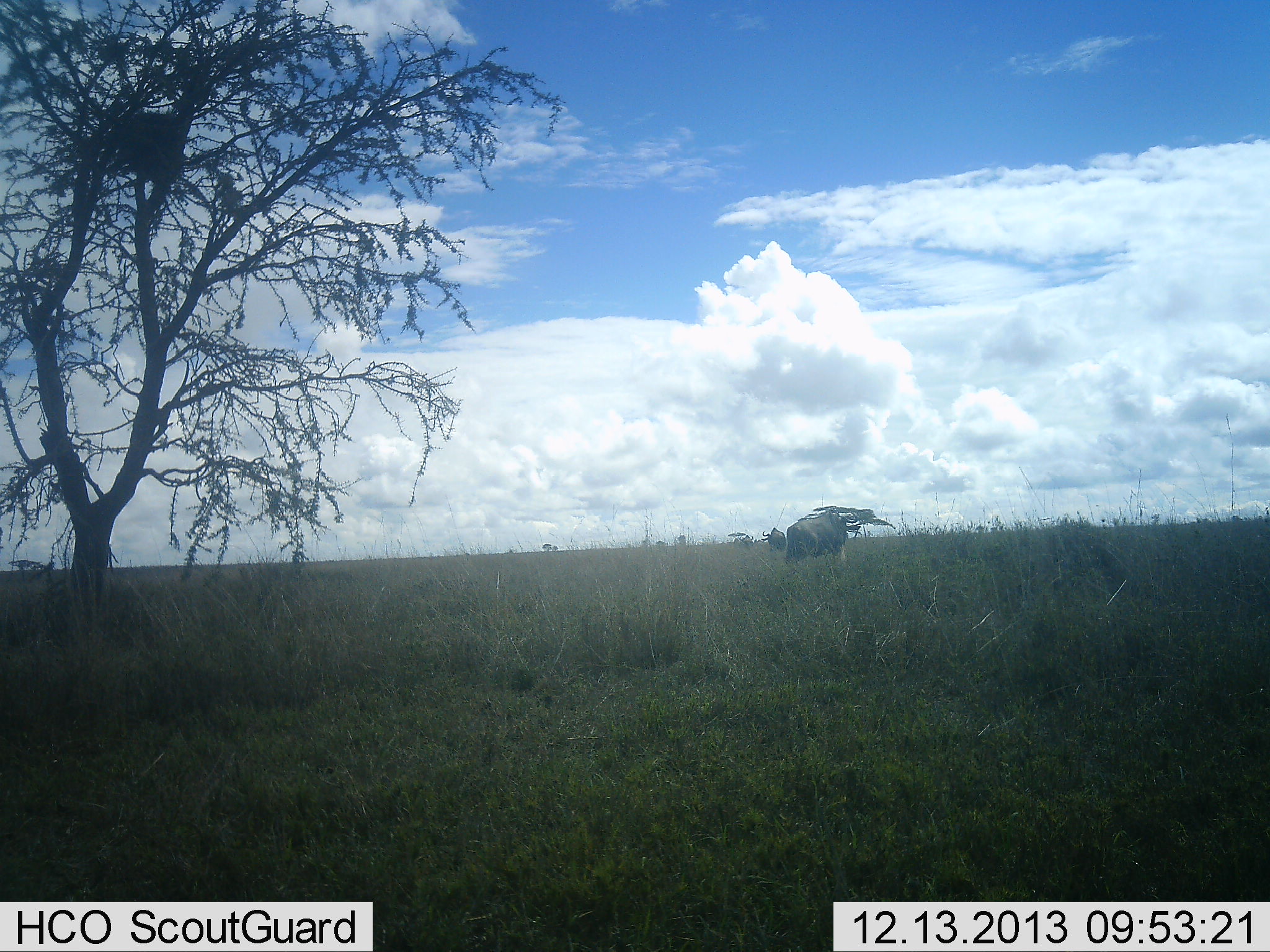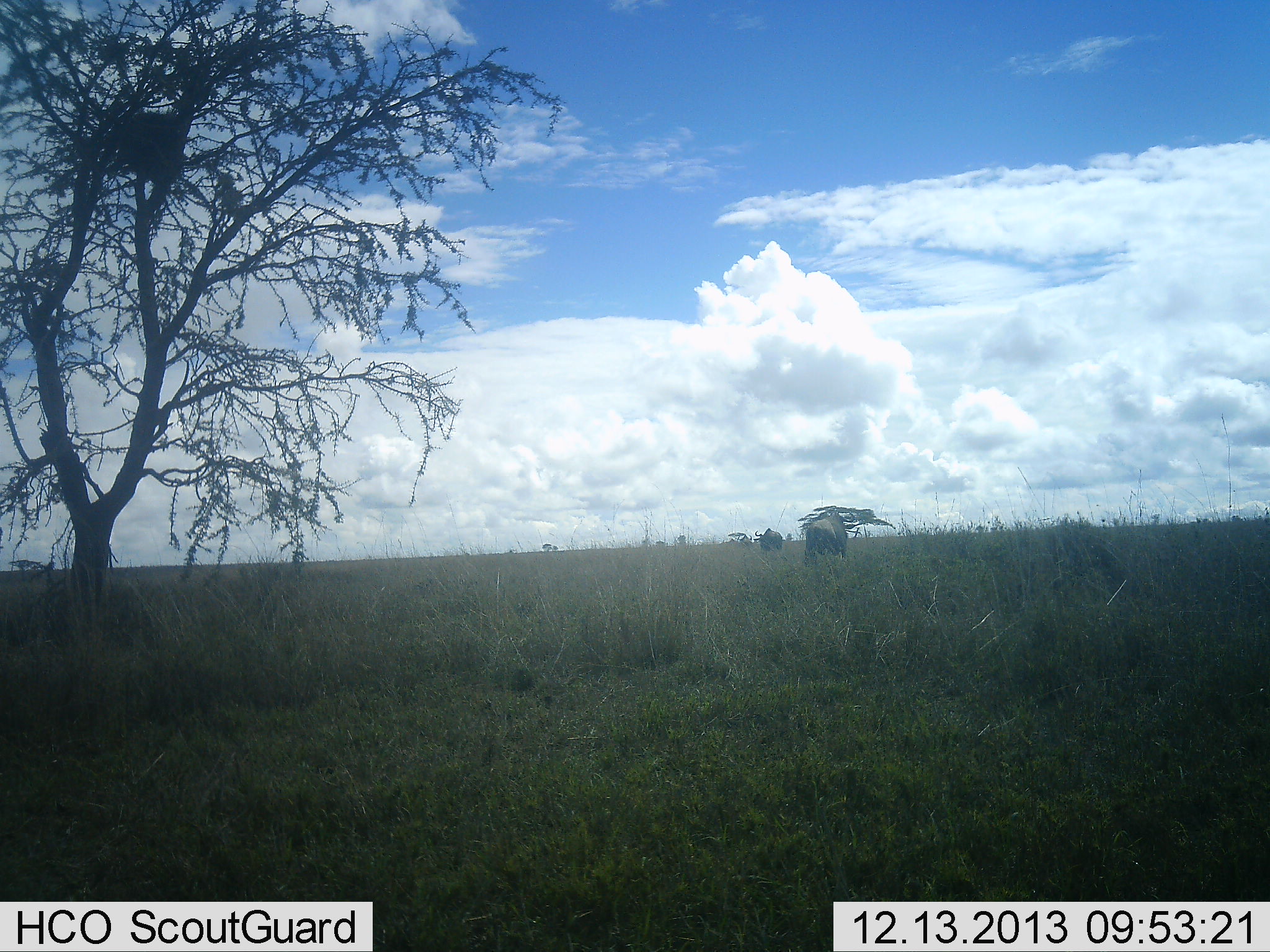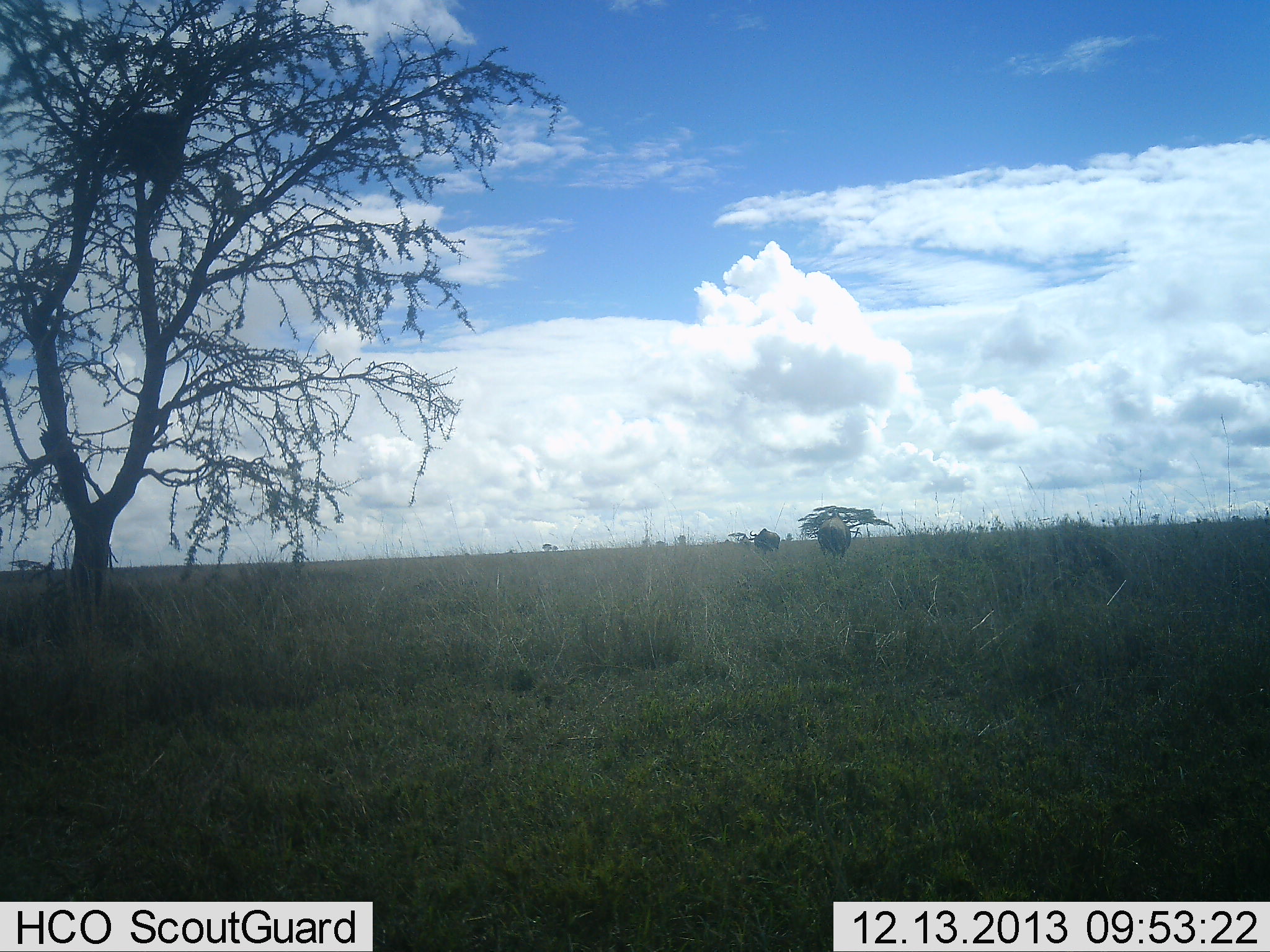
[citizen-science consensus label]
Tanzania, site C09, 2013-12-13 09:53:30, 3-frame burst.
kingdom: Animalia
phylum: Chordata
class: Mammalia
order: Artiodactyla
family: Bovidae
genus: Connochaetes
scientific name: Connochaetes taurinus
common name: blue wildebeest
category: wildebeest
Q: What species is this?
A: Wildebeest (blue wildebeest) (Connochaetes taurinus).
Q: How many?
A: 2.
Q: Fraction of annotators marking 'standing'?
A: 17%.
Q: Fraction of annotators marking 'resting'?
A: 0%.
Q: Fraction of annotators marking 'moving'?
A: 75%.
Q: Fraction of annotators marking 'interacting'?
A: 0%.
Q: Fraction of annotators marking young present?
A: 0%.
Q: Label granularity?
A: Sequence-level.